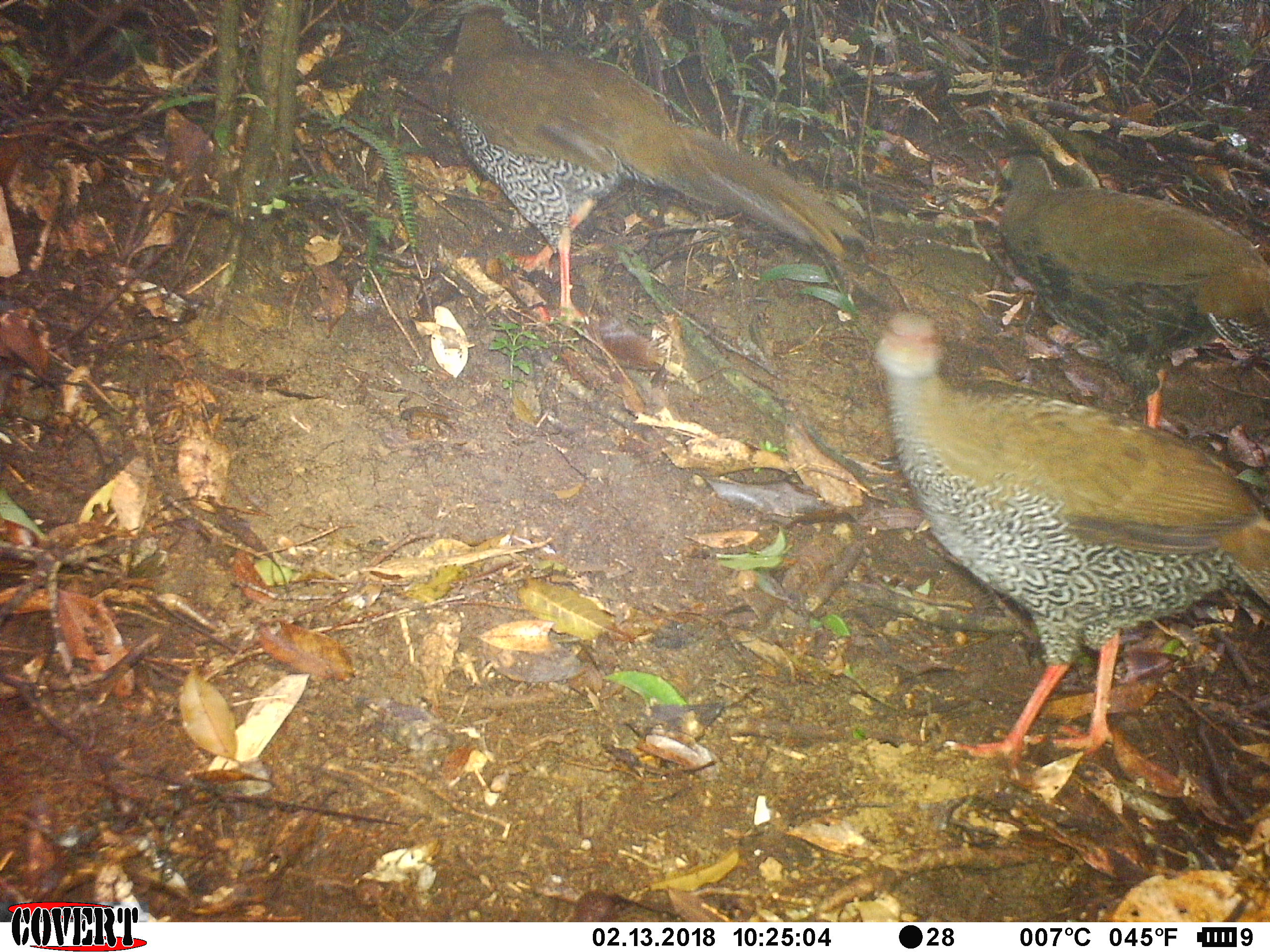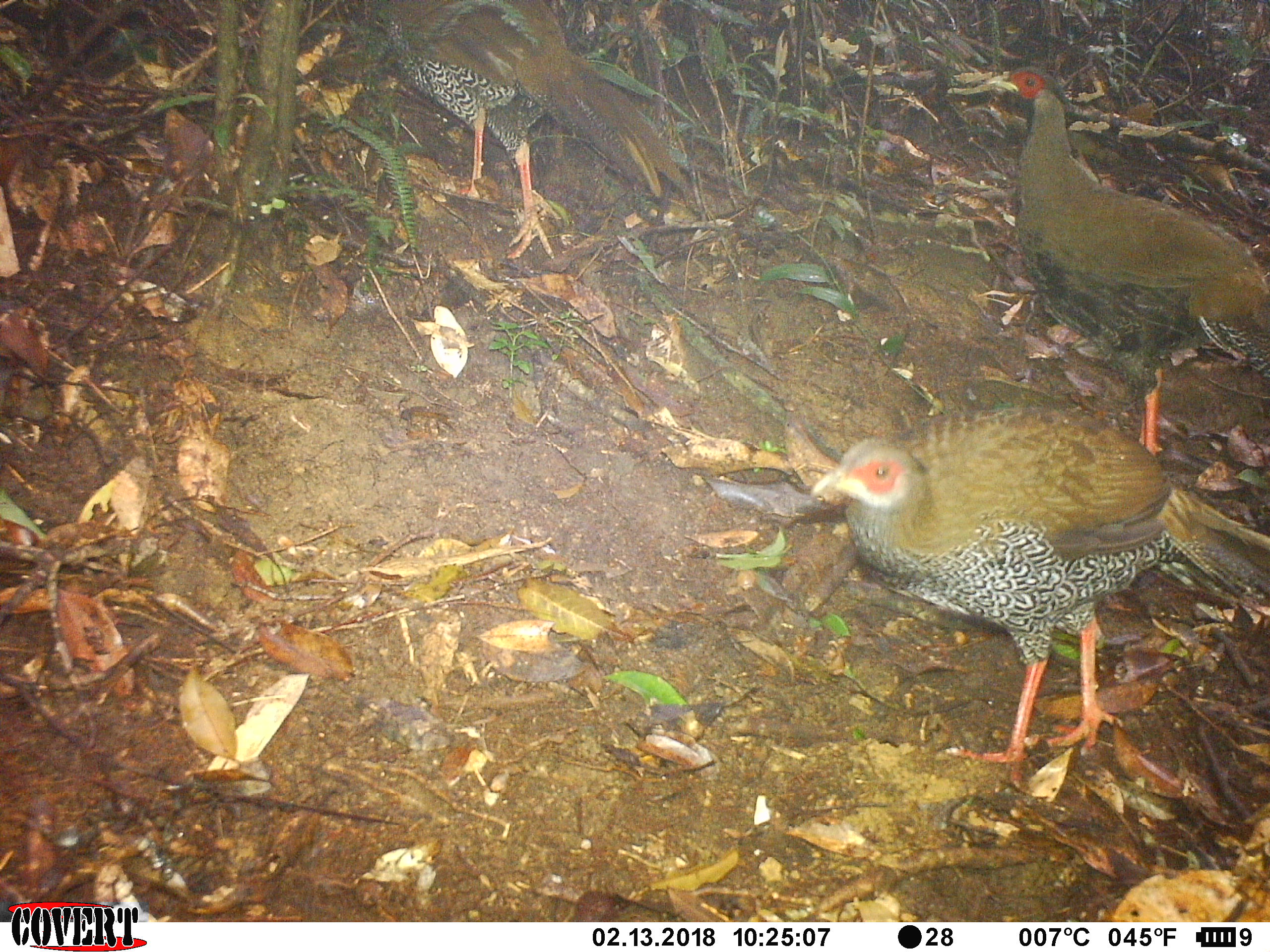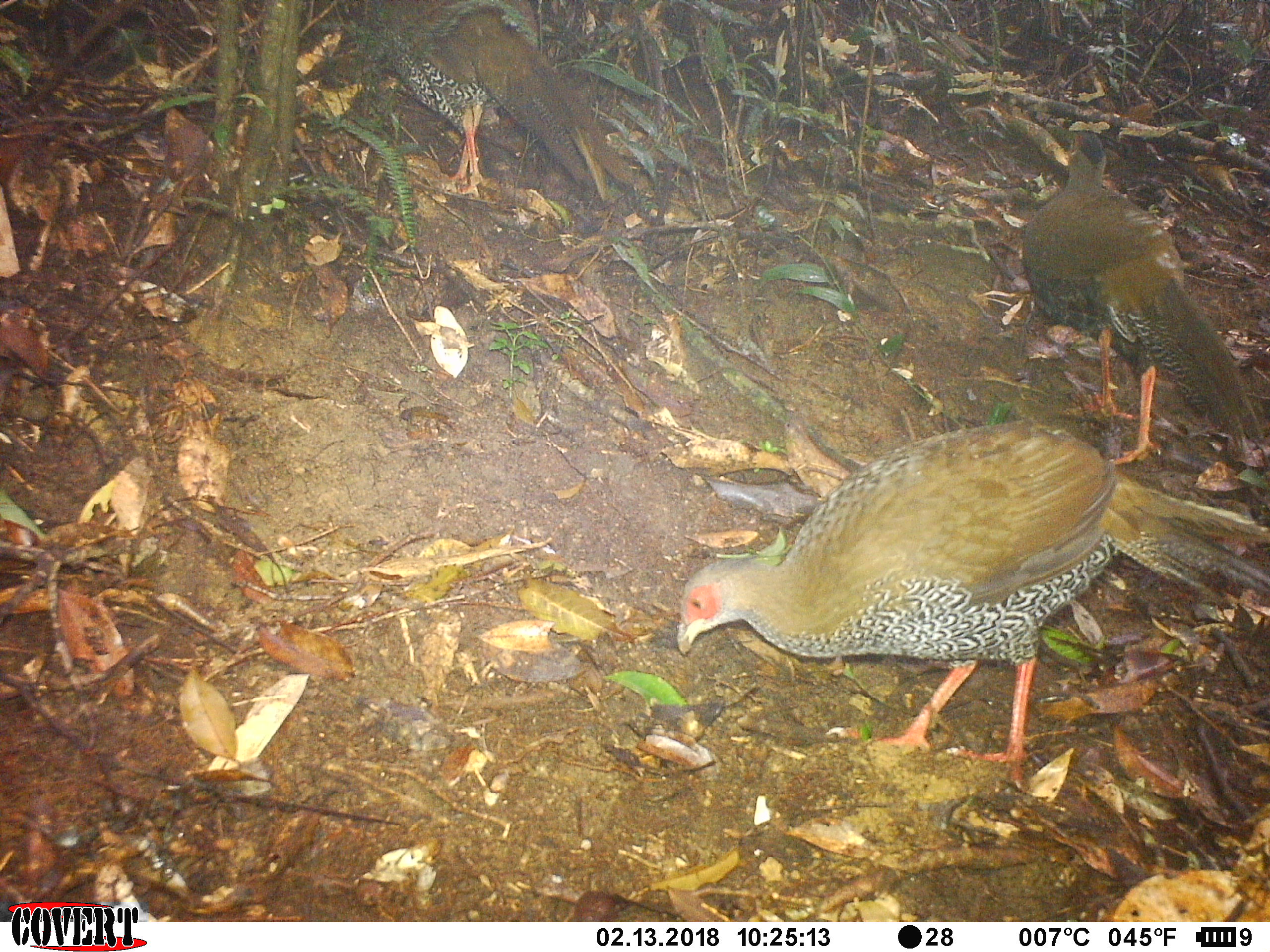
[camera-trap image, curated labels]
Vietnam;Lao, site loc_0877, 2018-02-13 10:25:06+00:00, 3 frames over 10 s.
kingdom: Animalia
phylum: Chordata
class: Aves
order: Galliformes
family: Phasianidae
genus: Lophura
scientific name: Lophura nycthemera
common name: silver pheasant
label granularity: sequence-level